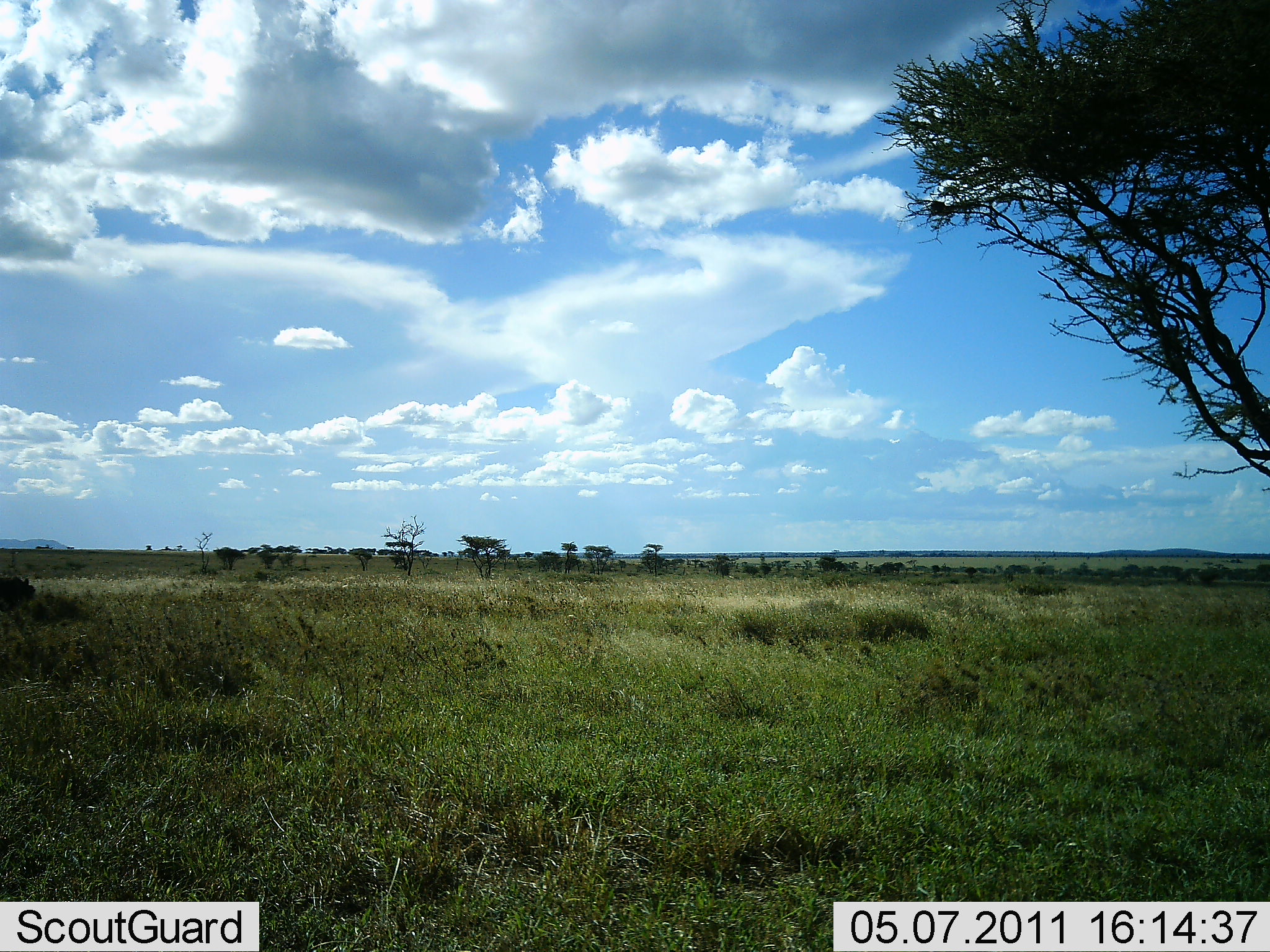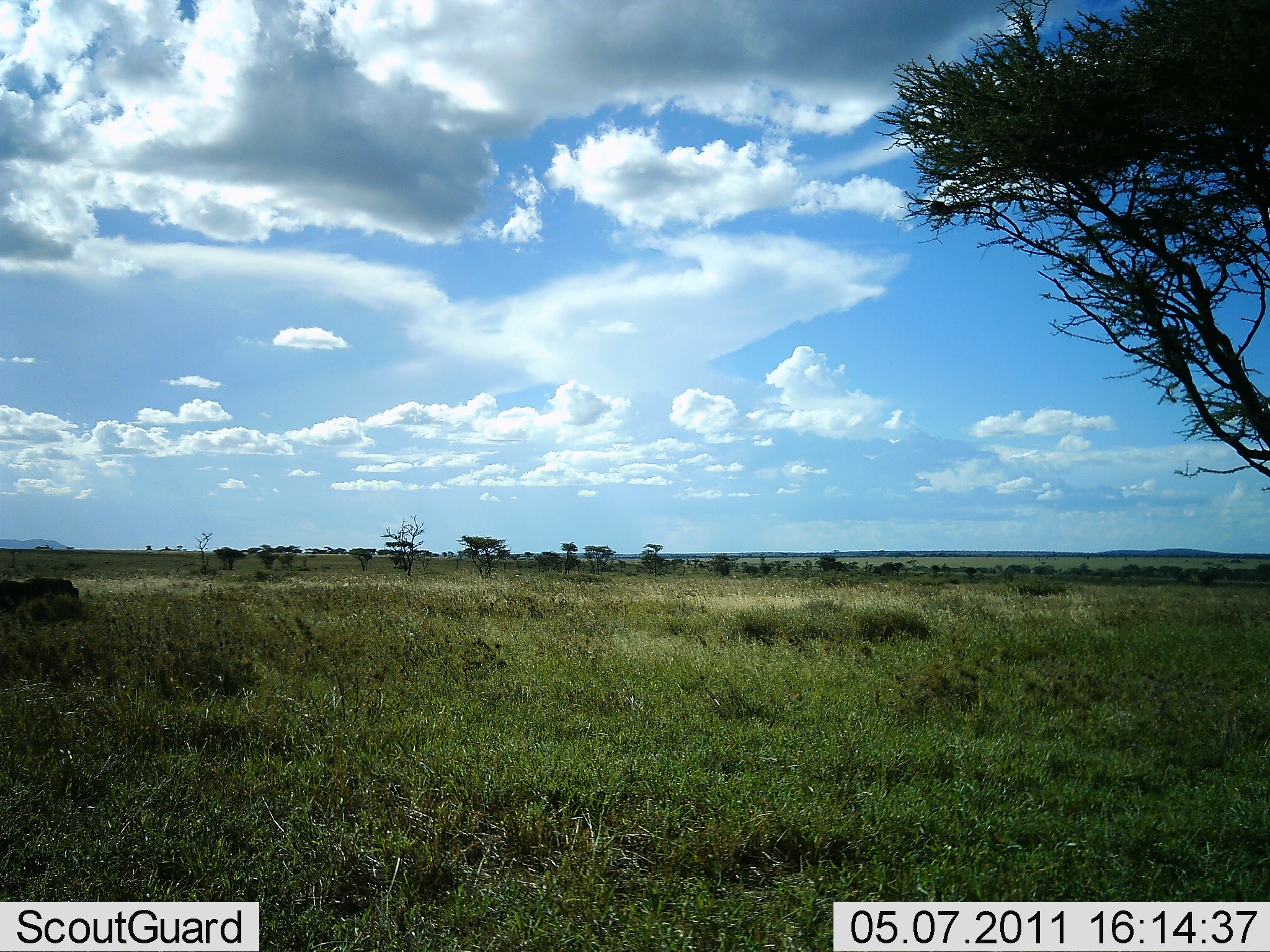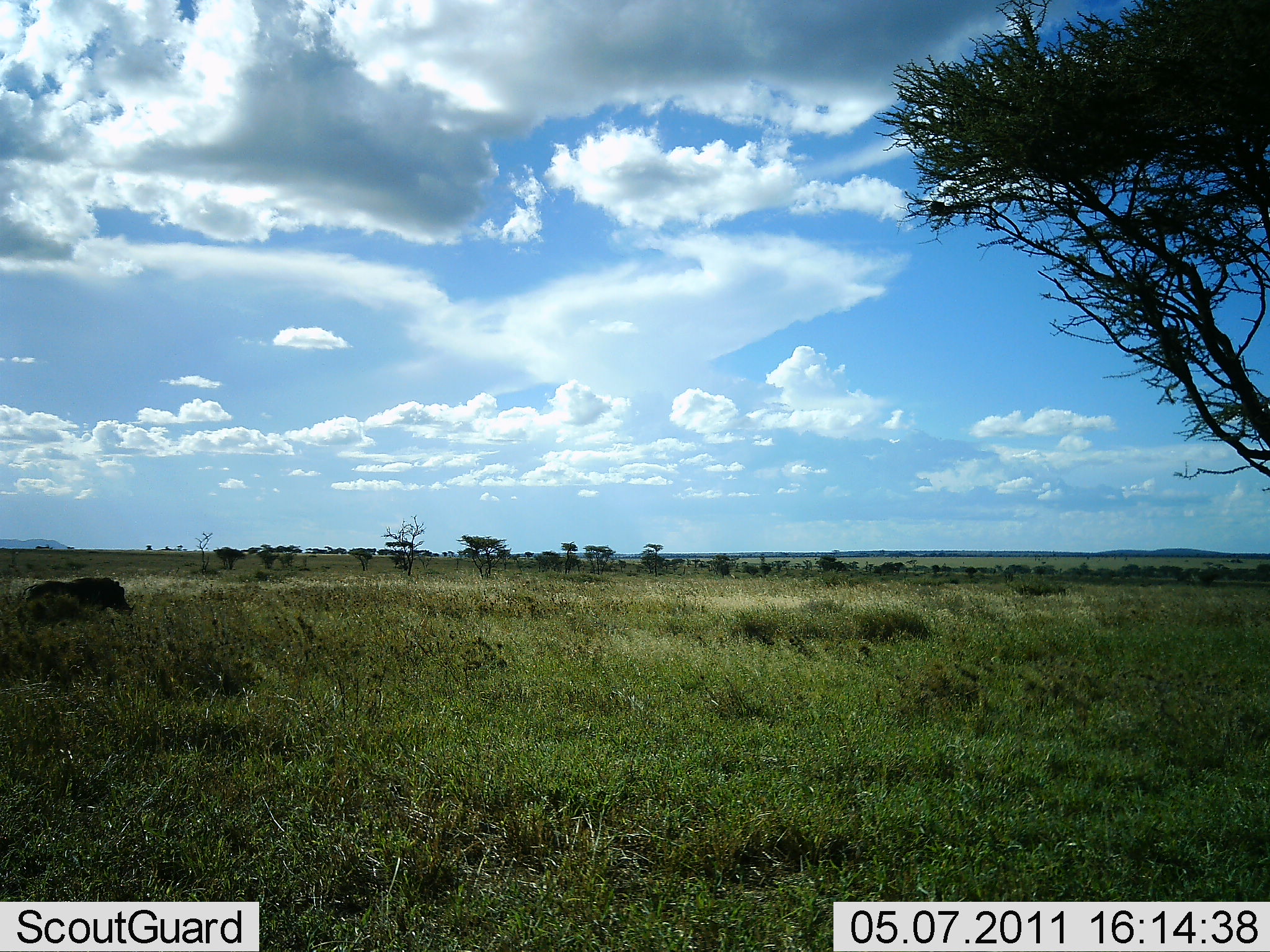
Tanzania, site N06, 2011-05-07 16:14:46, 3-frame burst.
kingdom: Animalia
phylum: Chordata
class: Mammalia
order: Artiodactyla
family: Suidae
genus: Phacochoerus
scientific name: Phacochoerus africanus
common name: warthog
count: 1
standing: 0%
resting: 0%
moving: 100%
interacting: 0%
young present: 0%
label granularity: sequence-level